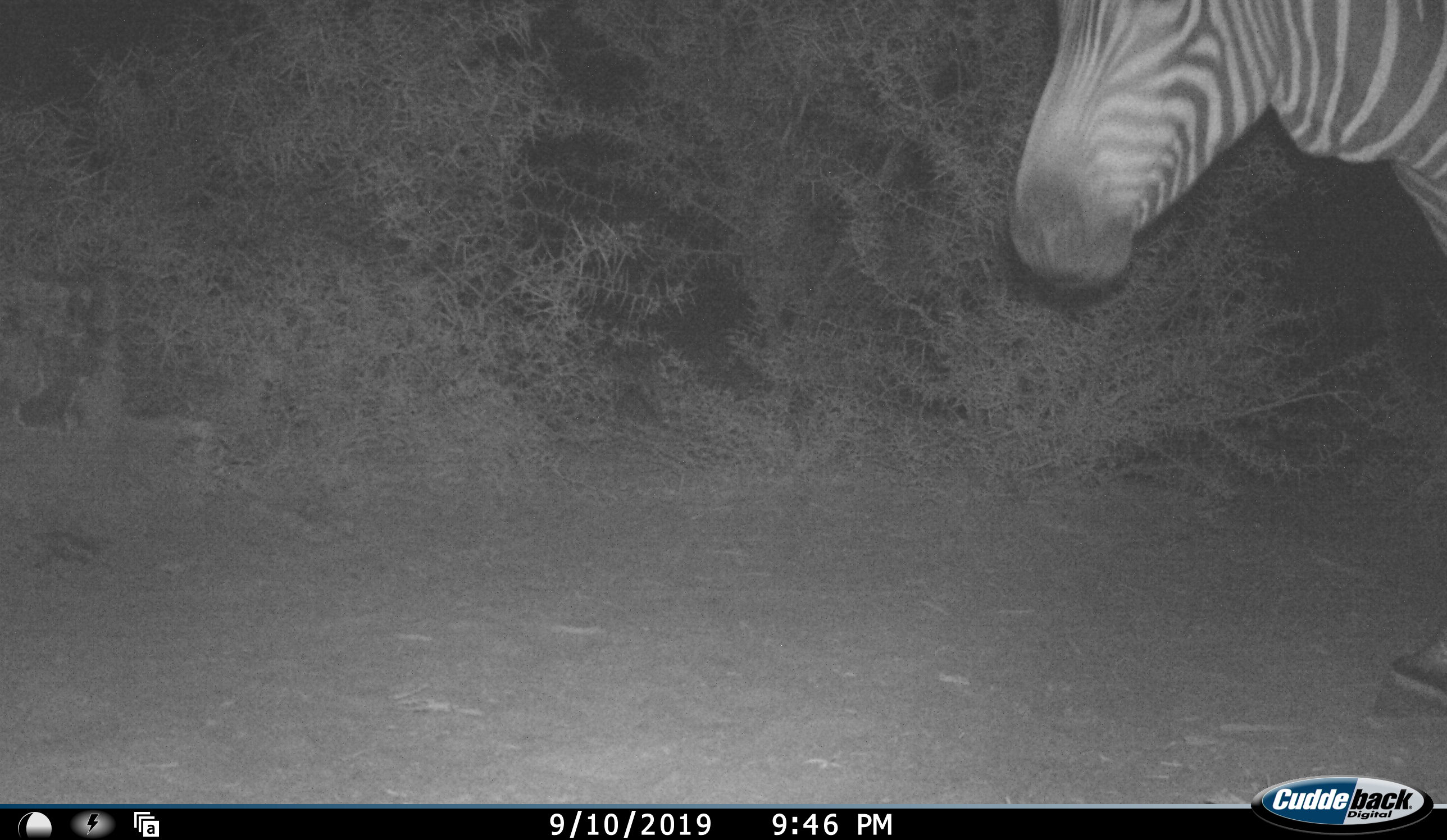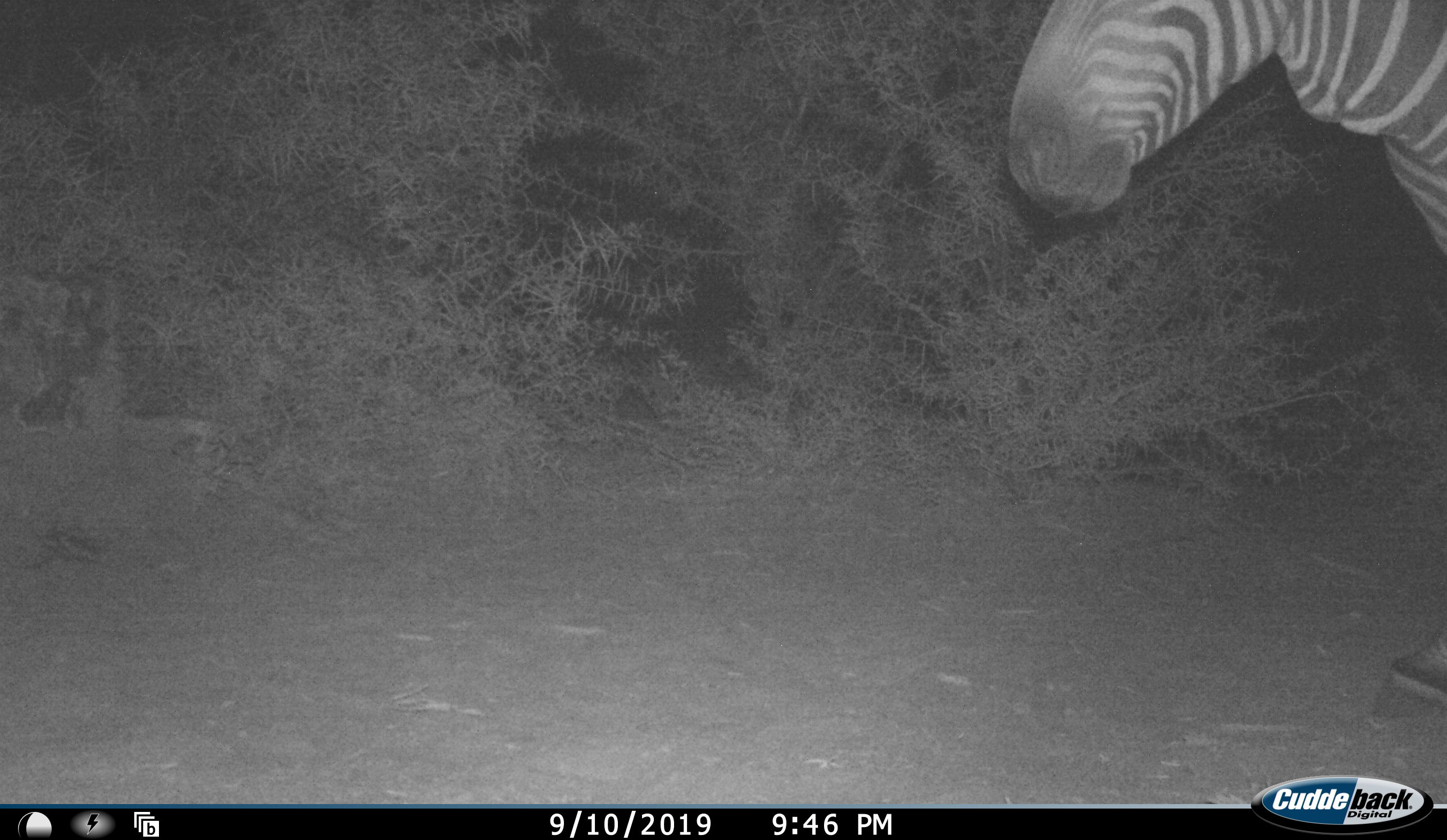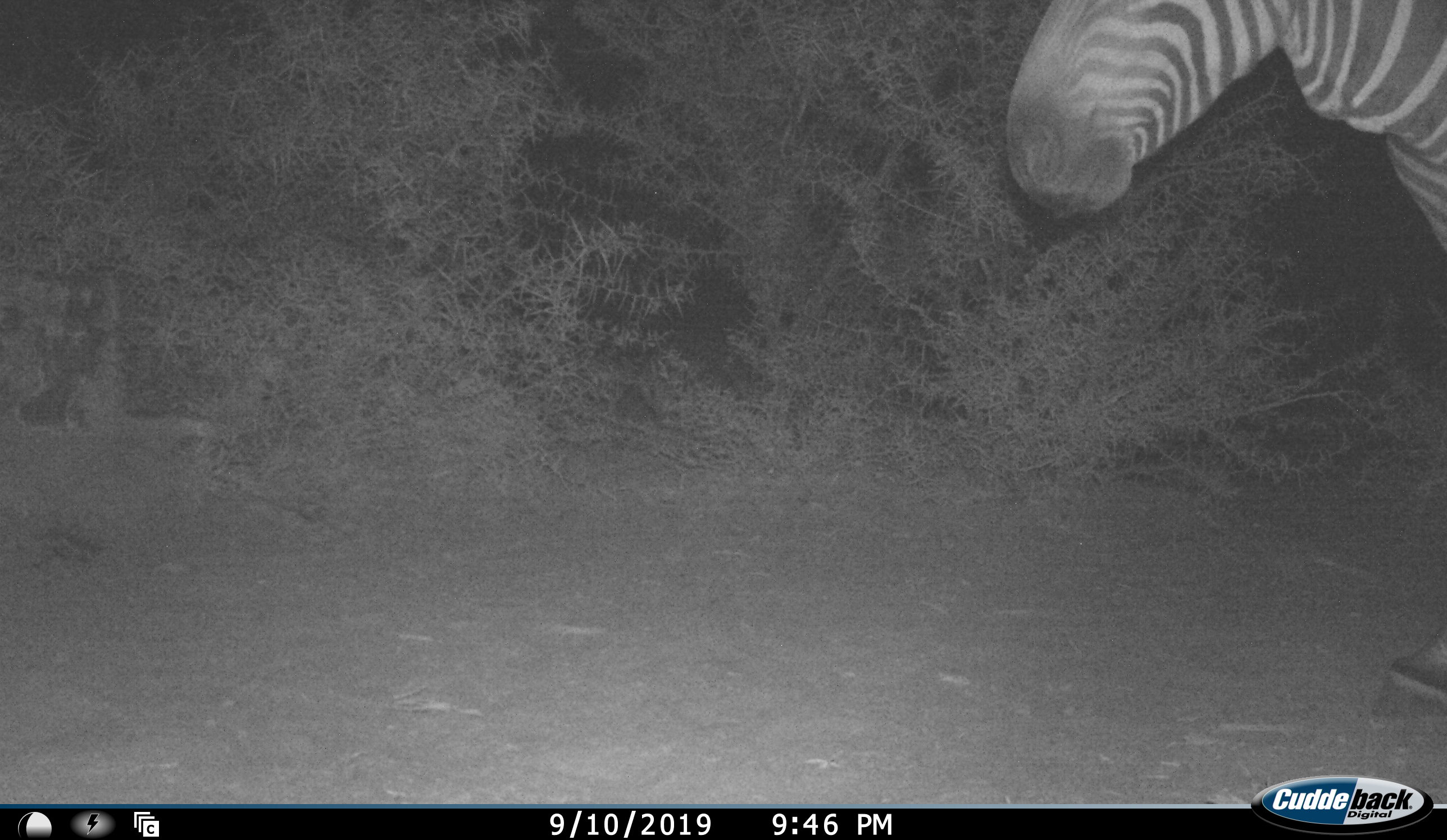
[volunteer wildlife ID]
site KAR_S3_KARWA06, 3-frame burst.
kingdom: Animalia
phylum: Chordata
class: Mammalia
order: Perissodactyla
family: Equidae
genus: Equus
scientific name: Equus zebra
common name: mountain zebra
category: zebramountain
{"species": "zebramountain (mountain zebra) (Equus zebra)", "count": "1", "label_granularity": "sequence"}